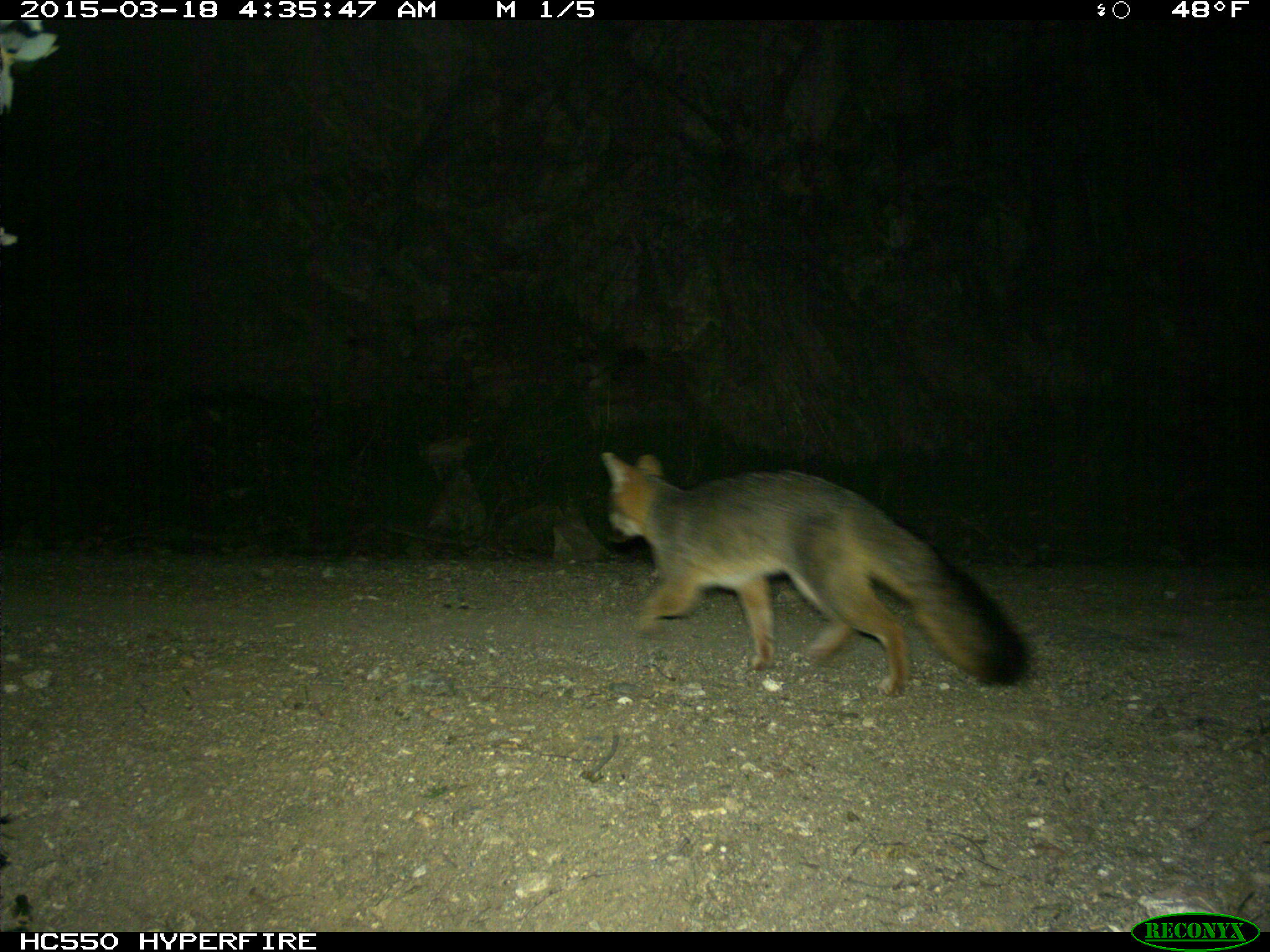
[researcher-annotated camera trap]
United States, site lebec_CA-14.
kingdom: Animalia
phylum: Chordata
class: Mammalia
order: Carnivora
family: Canidae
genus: Urocyon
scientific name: Urocyon cinereoargenteus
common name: gray fox